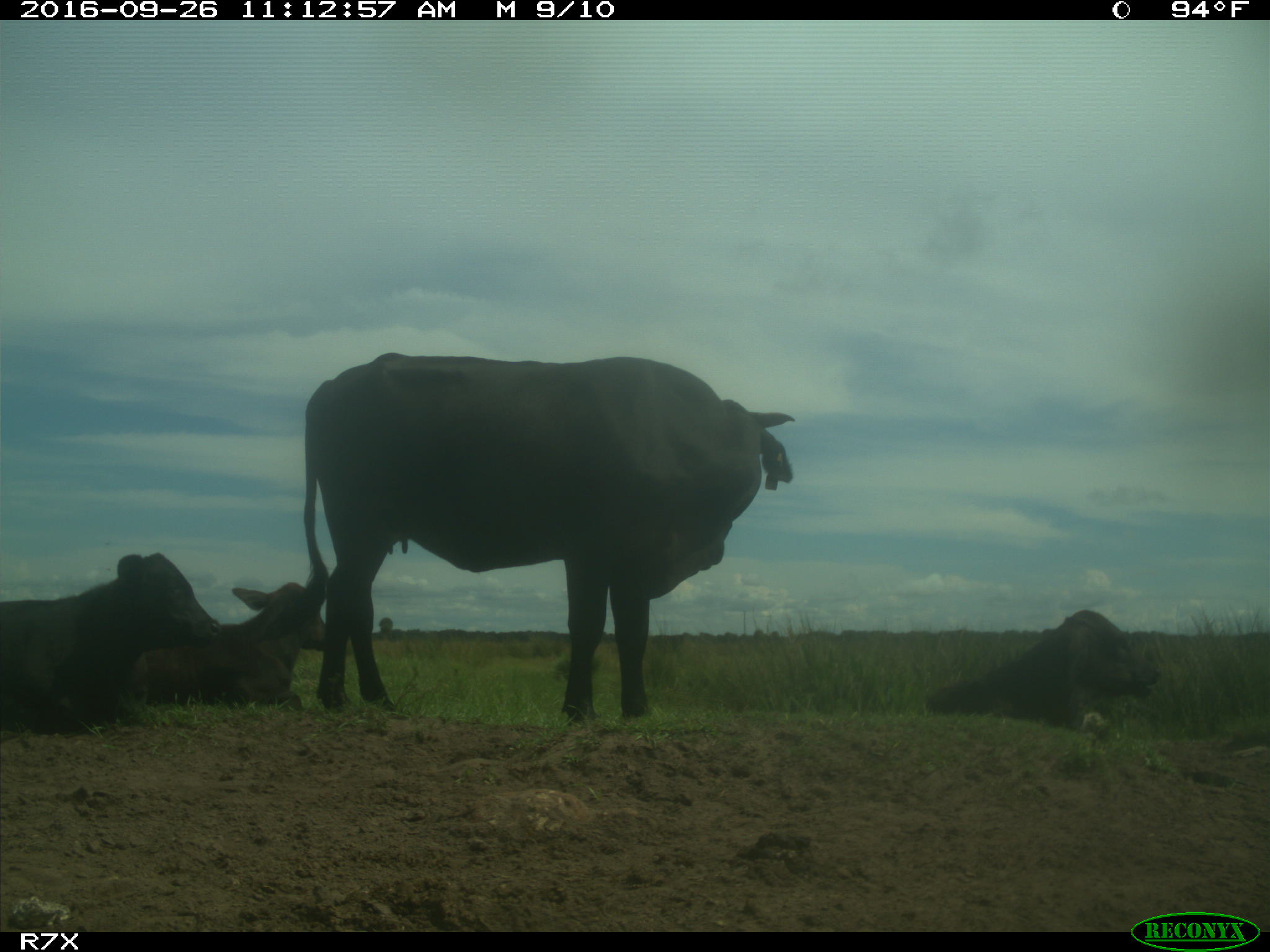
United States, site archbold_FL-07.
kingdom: Animalia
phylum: Chordata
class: Mammalia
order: Artiodactyla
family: Bovidae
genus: Bos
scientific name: Bos taurus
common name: domestic cow